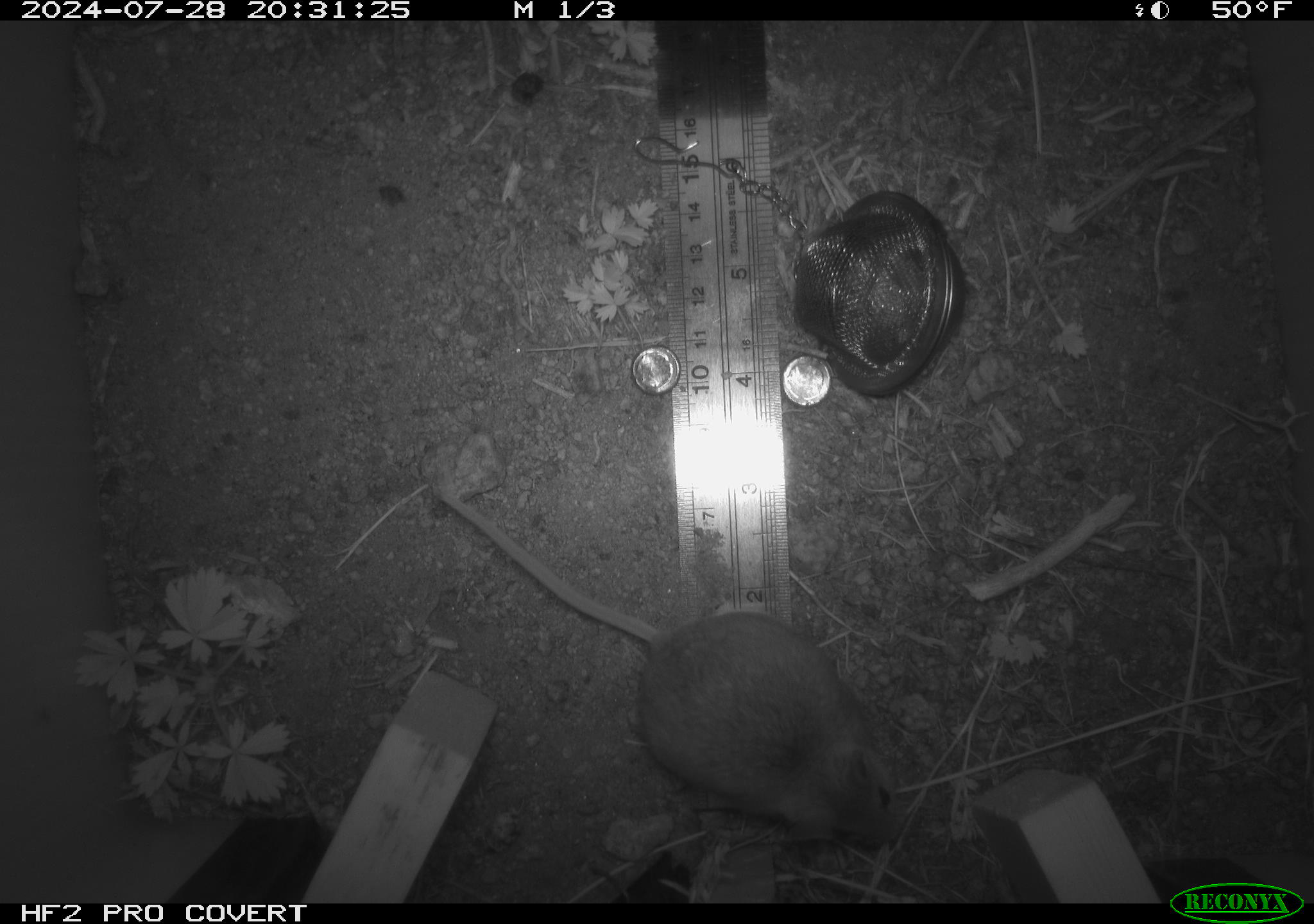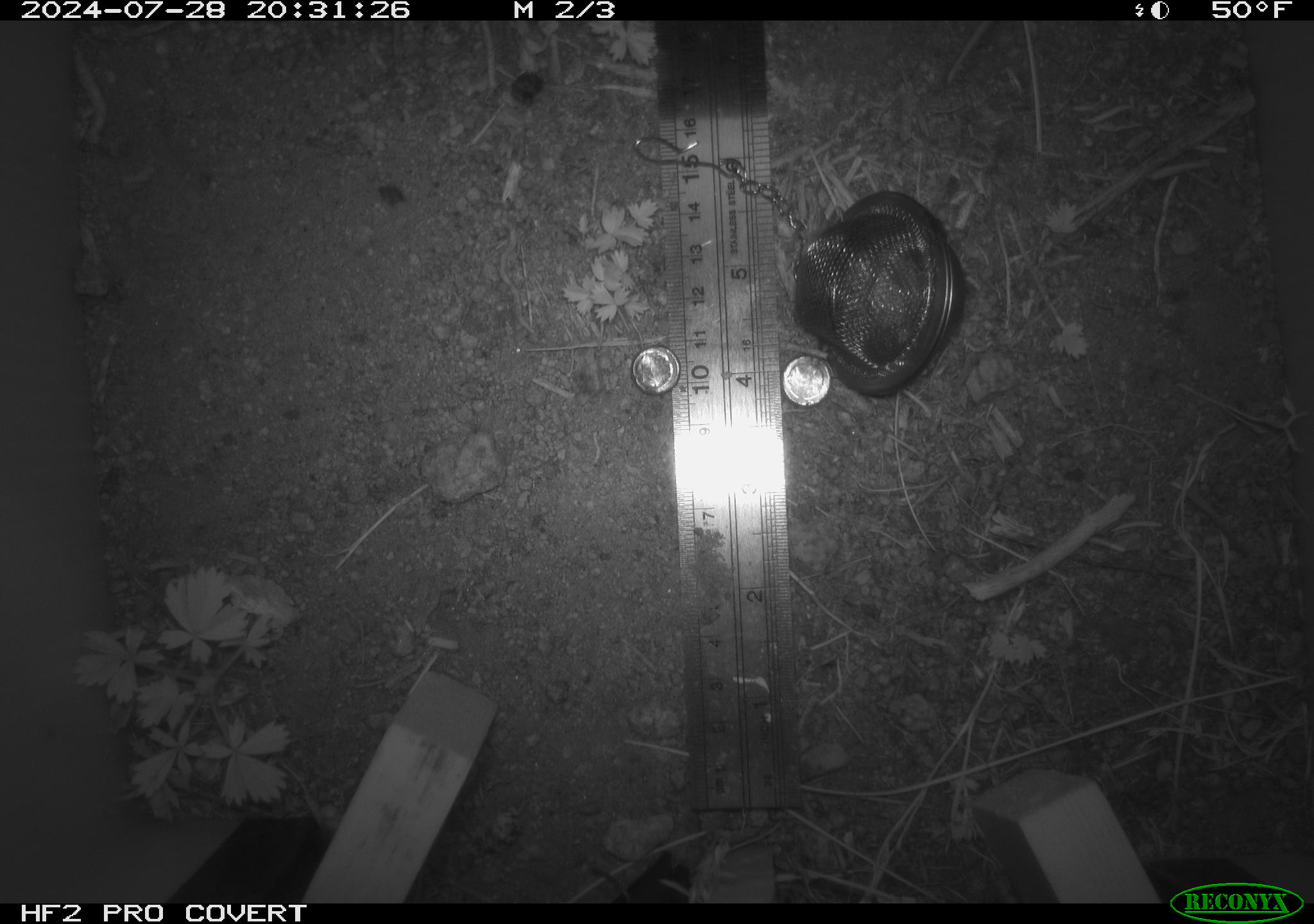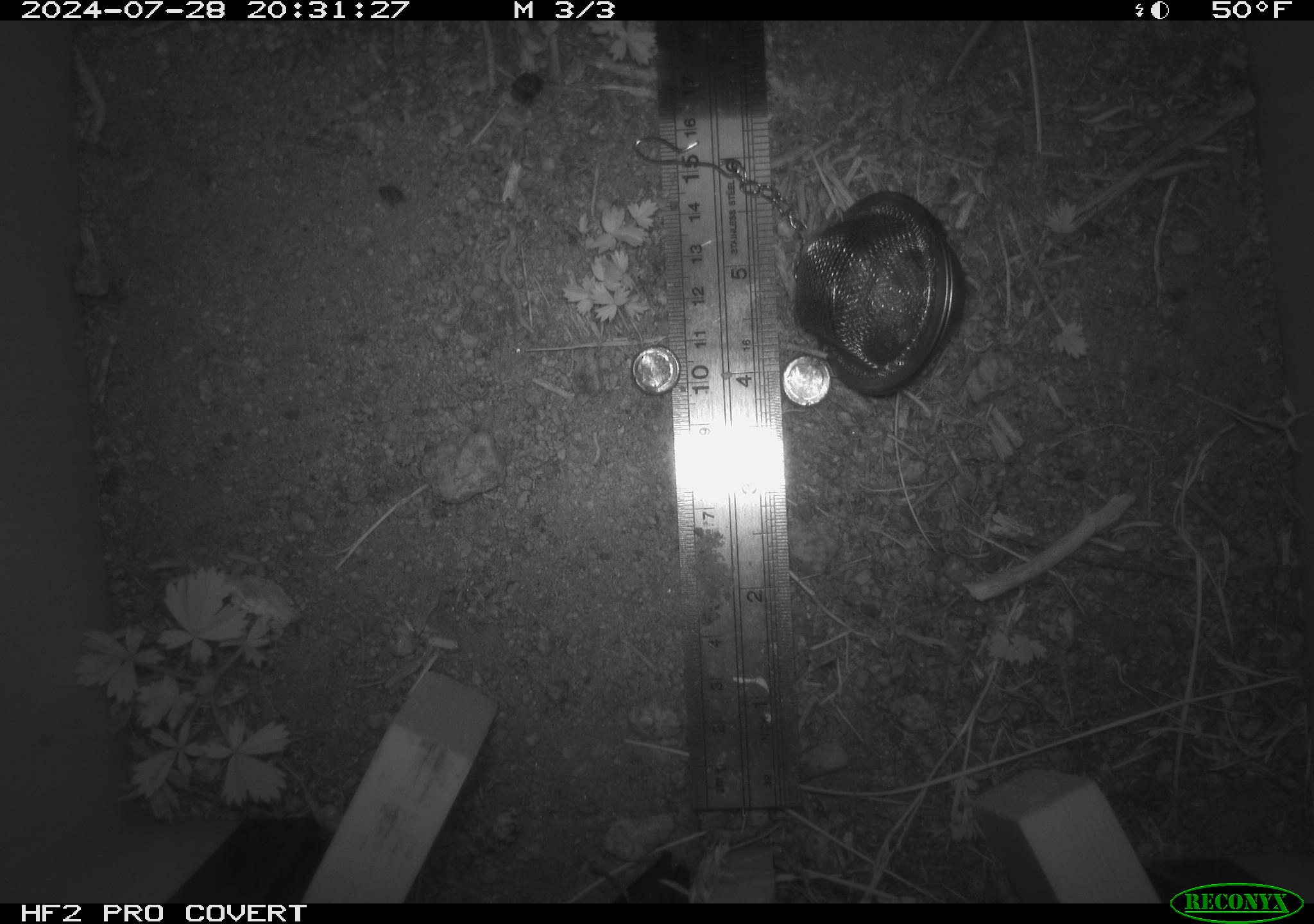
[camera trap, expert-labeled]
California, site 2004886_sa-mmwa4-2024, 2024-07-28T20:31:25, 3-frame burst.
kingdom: Animalia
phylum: Chordata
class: Mammalia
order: Rodentia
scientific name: Rodentia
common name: mouse species